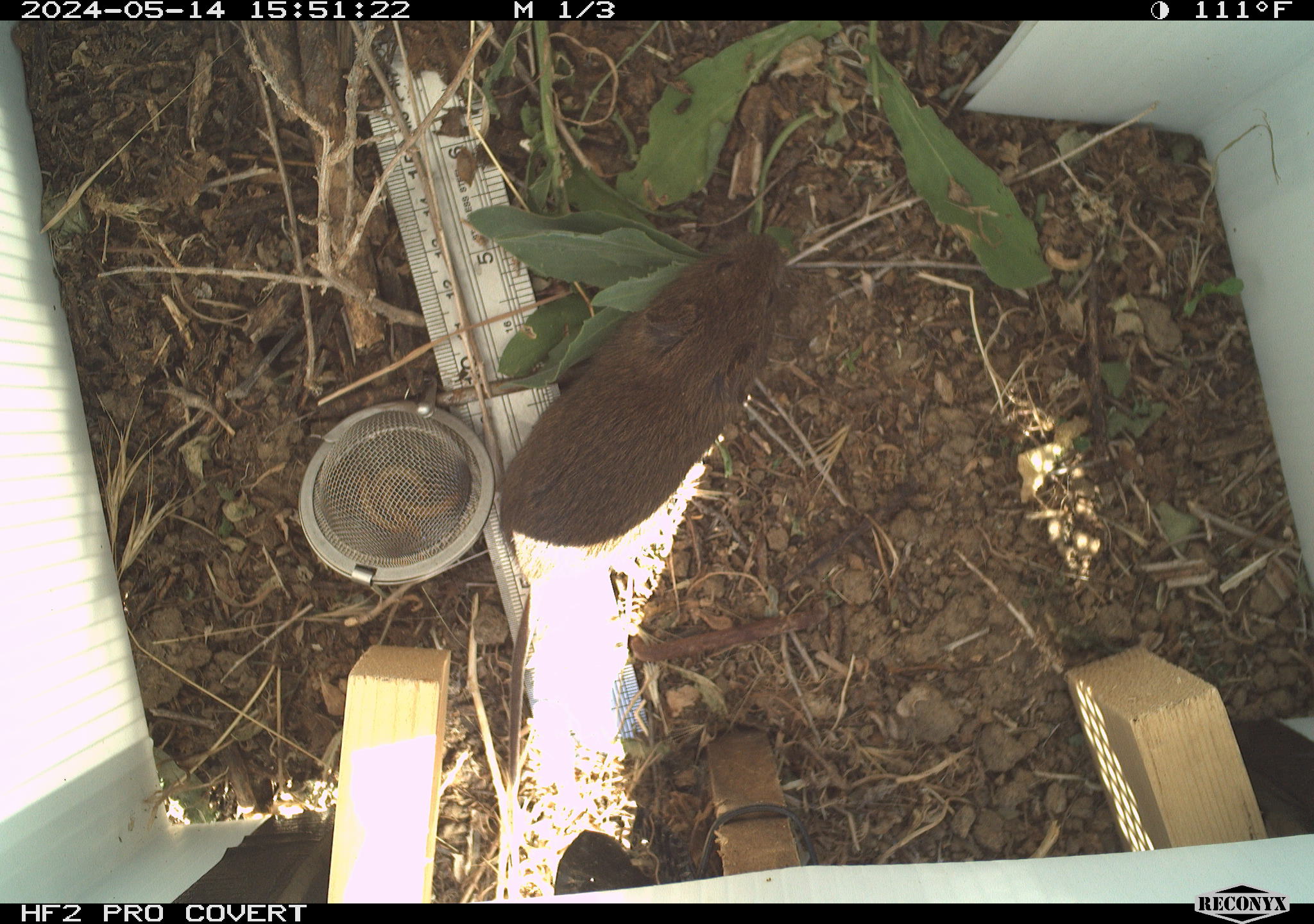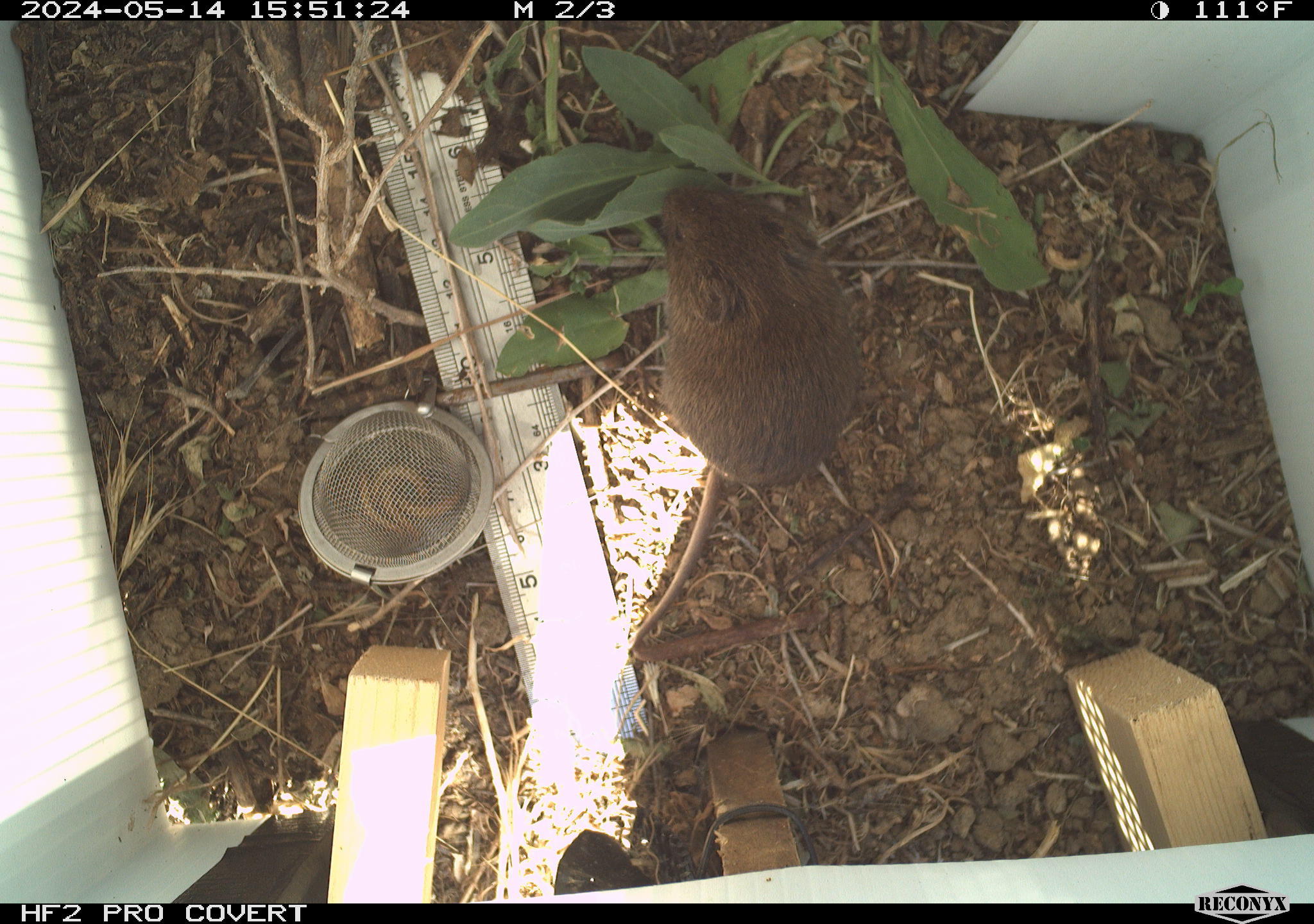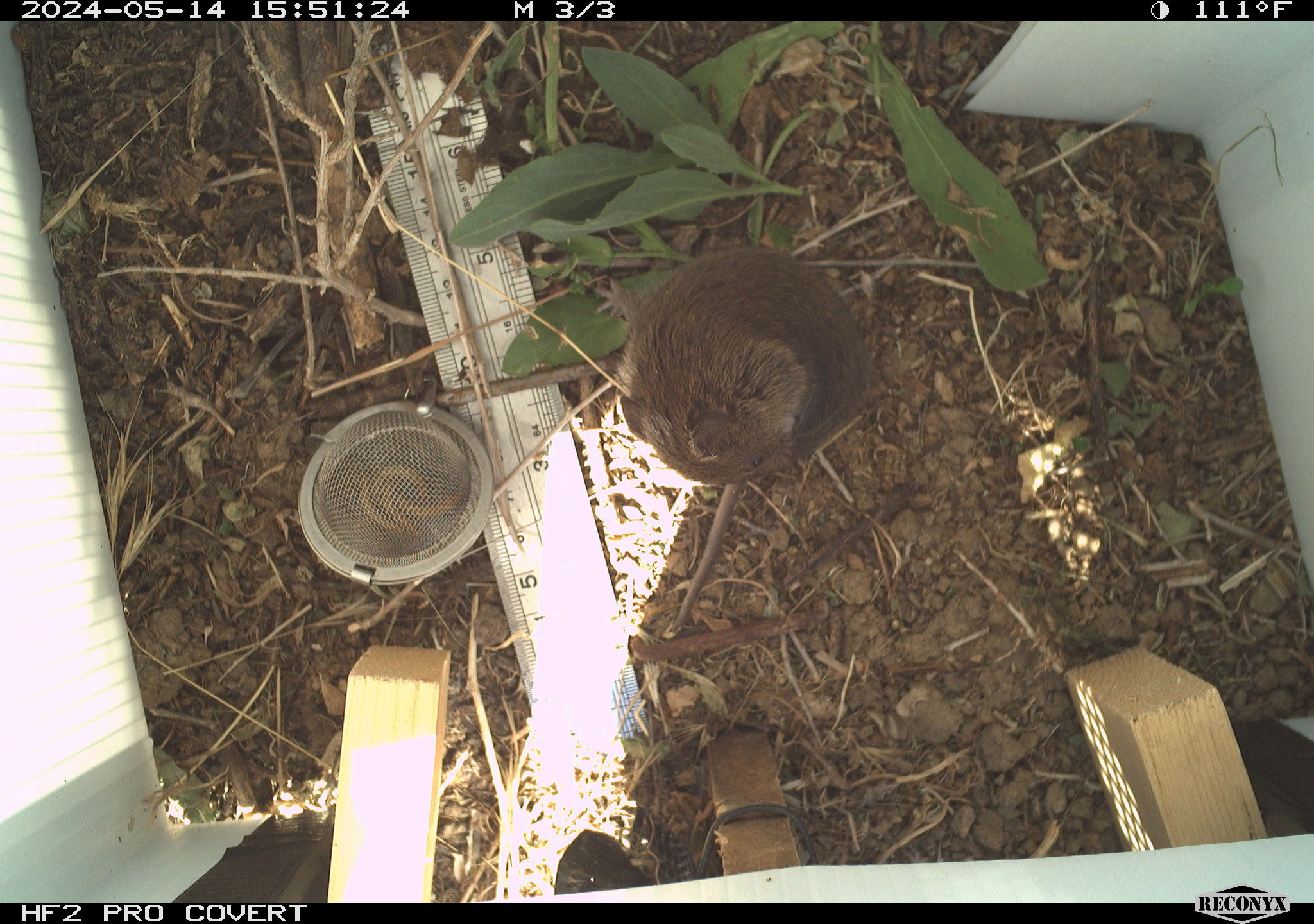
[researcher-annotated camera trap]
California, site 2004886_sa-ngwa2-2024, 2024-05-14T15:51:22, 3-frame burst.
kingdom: Animalia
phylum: Chordata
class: Mammalia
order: Rodentia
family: Cricetidae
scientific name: Arvicolinae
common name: voles, lemmings, and muskrats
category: arvicolinae subfamily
Arvicolinae subfamily (voles, lemmings, and muskrats) (Arvicolinae).